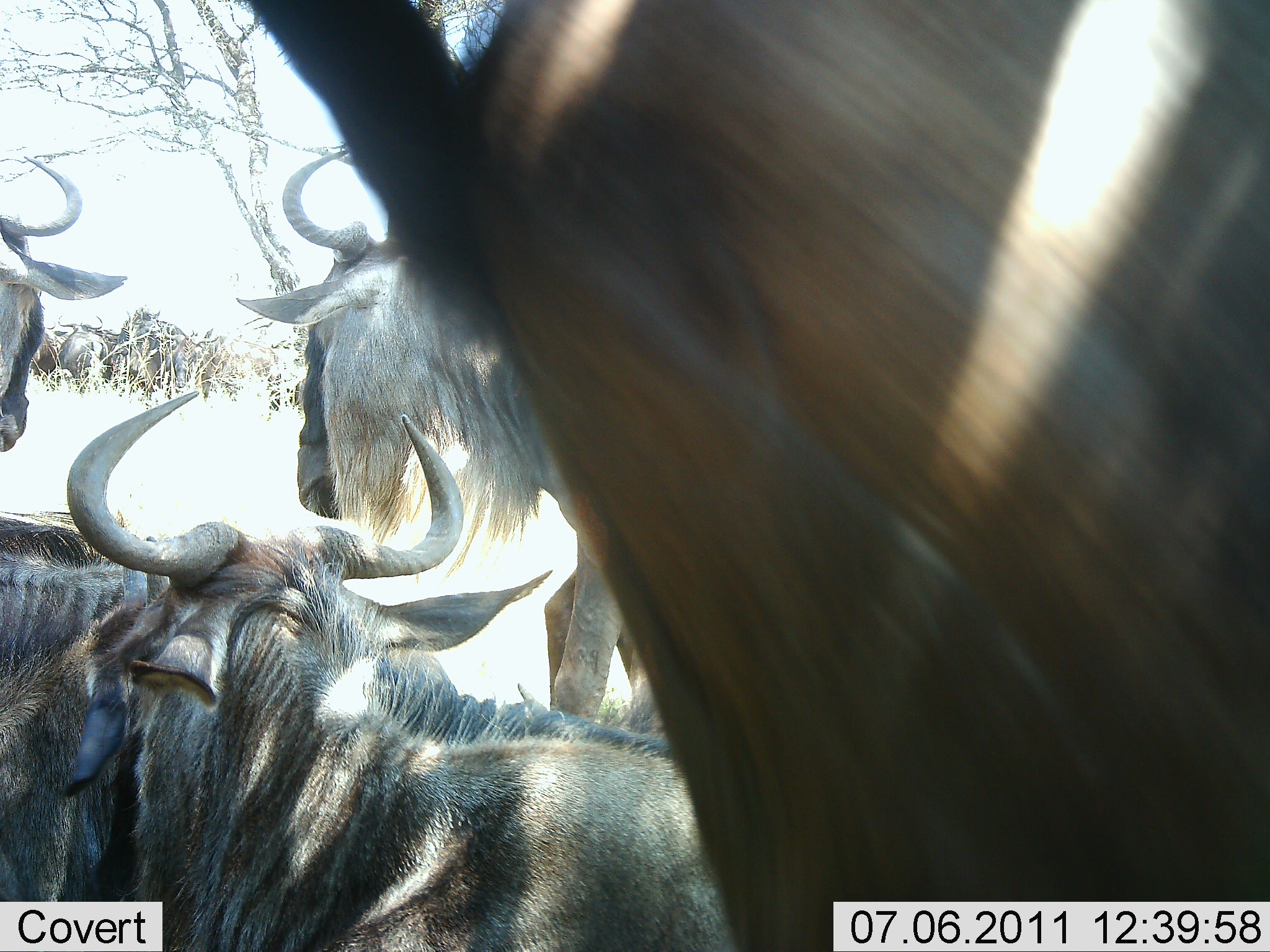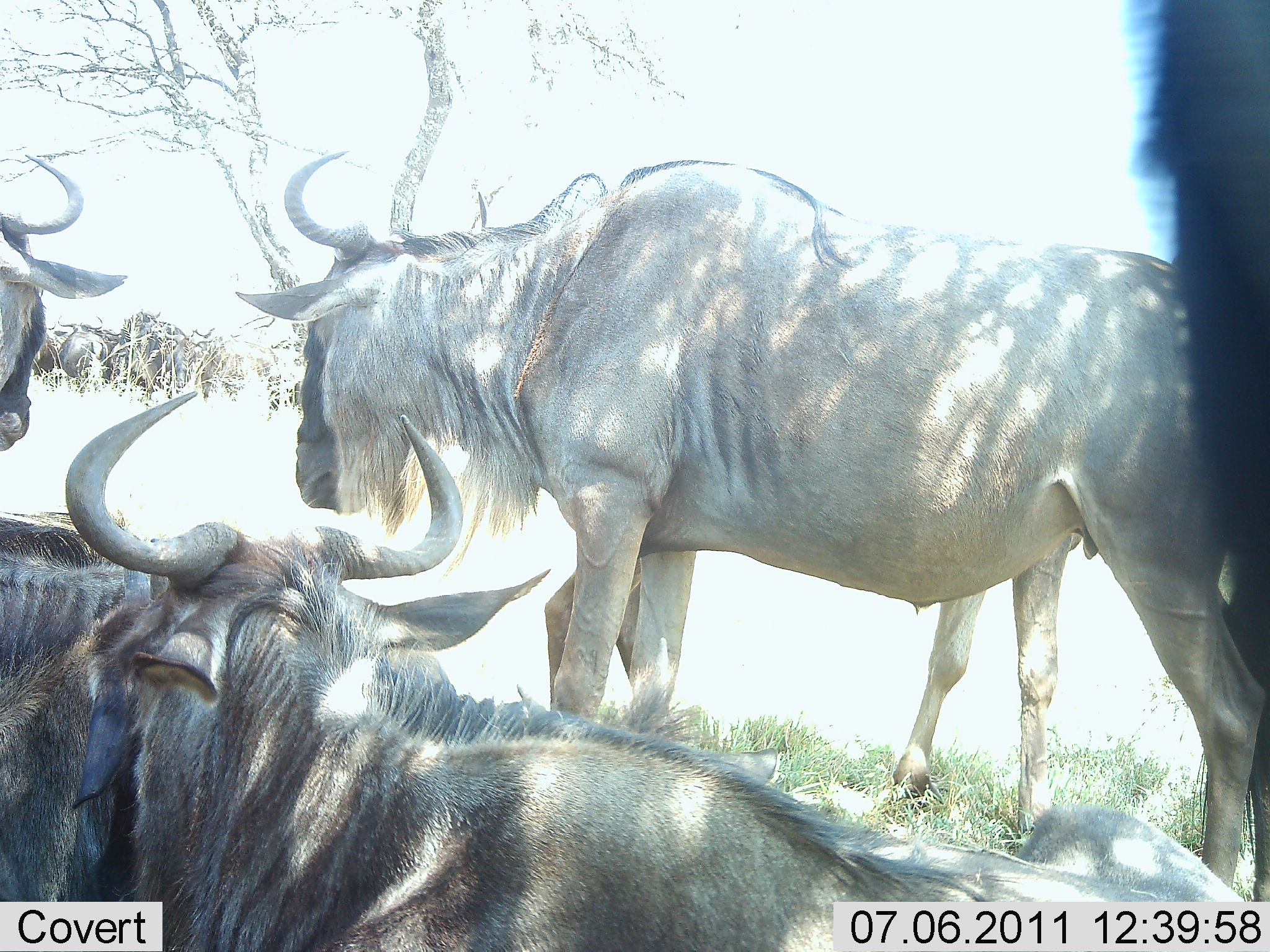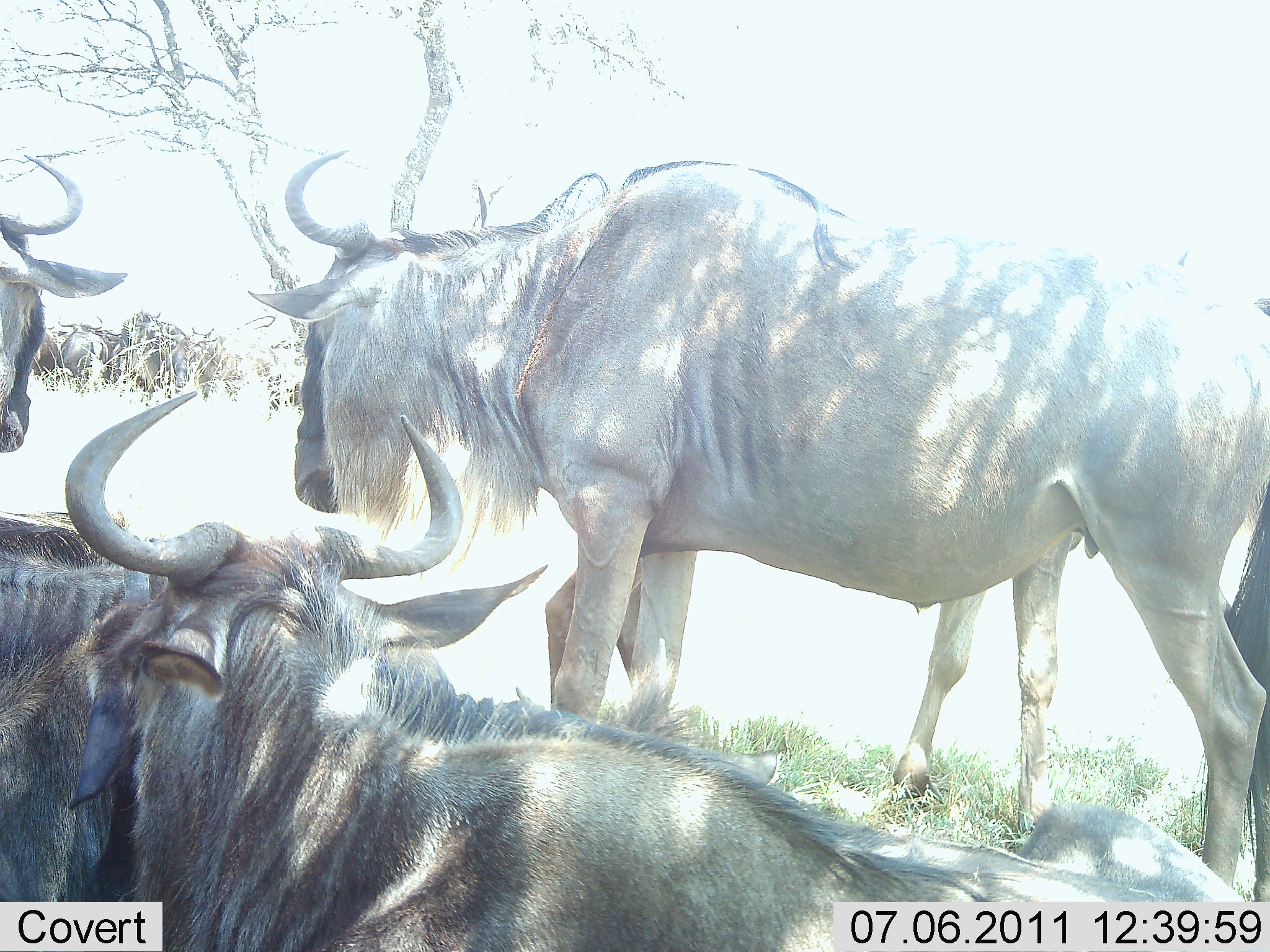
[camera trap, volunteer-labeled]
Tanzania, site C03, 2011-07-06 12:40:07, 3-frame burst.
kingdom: Animalia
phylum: Chordata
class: Mammalia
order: Artiodactyla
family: Bovidae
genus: Connochaetes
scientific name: Connochaetes taurinus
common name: blue wildebeest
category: wildebeest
Wildebeest (blue wildebeest) (Connochaetes taurinus), count 5. Behavior (volunteer vote fractions): standing 73%, resting 91%, moving 18%, interacting 0%. Young present (vote fraction): 0%. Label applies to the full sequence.